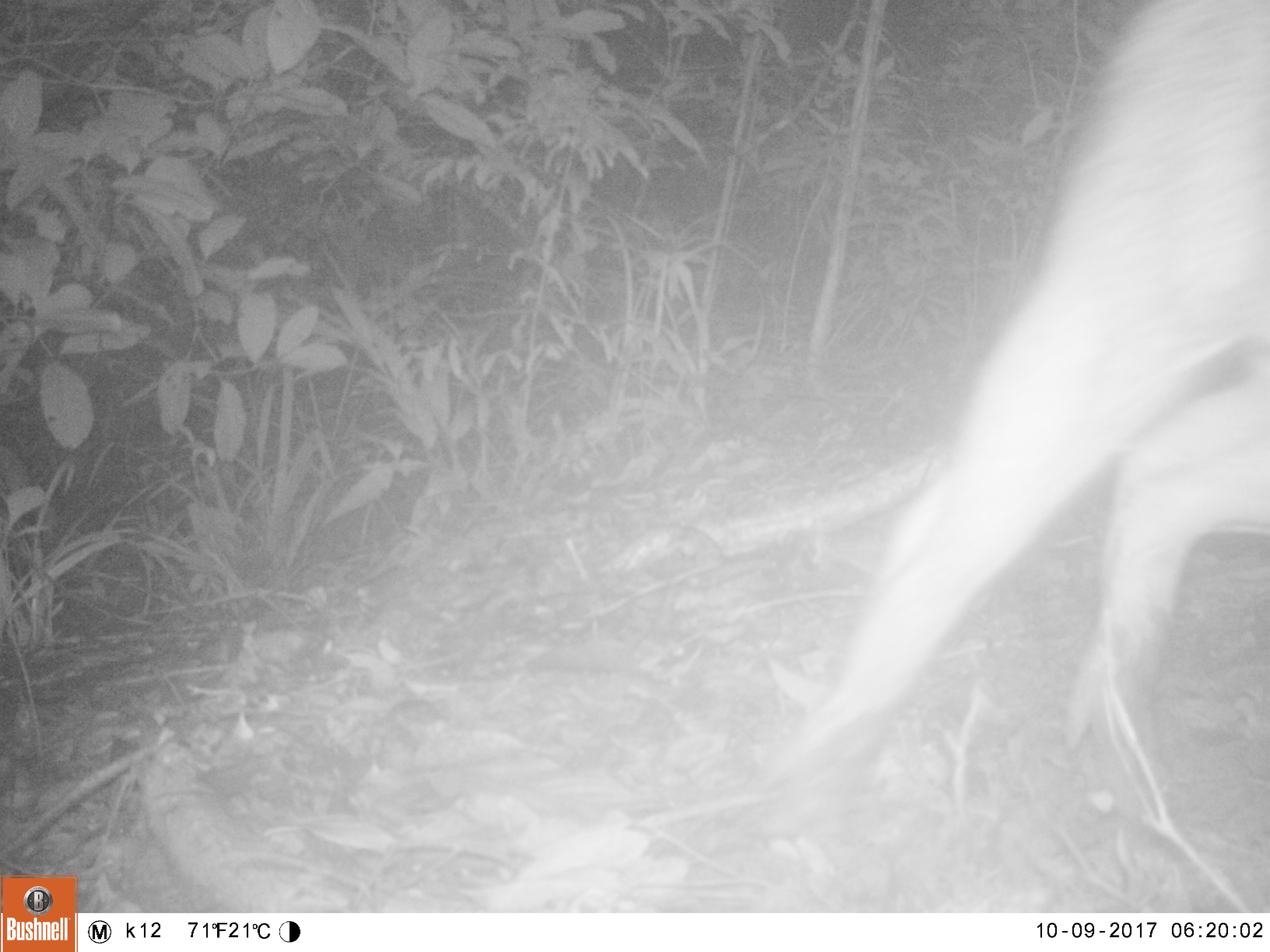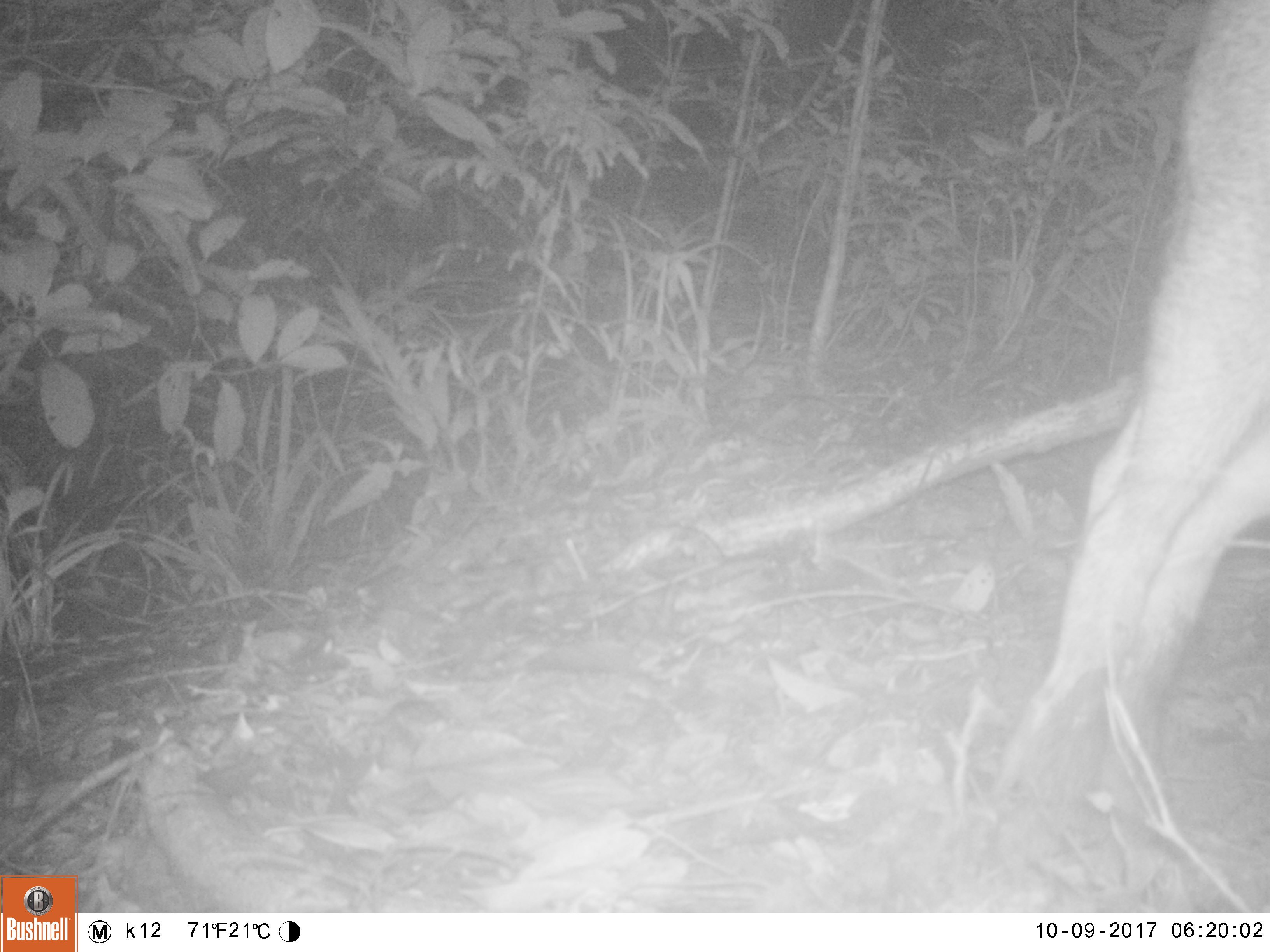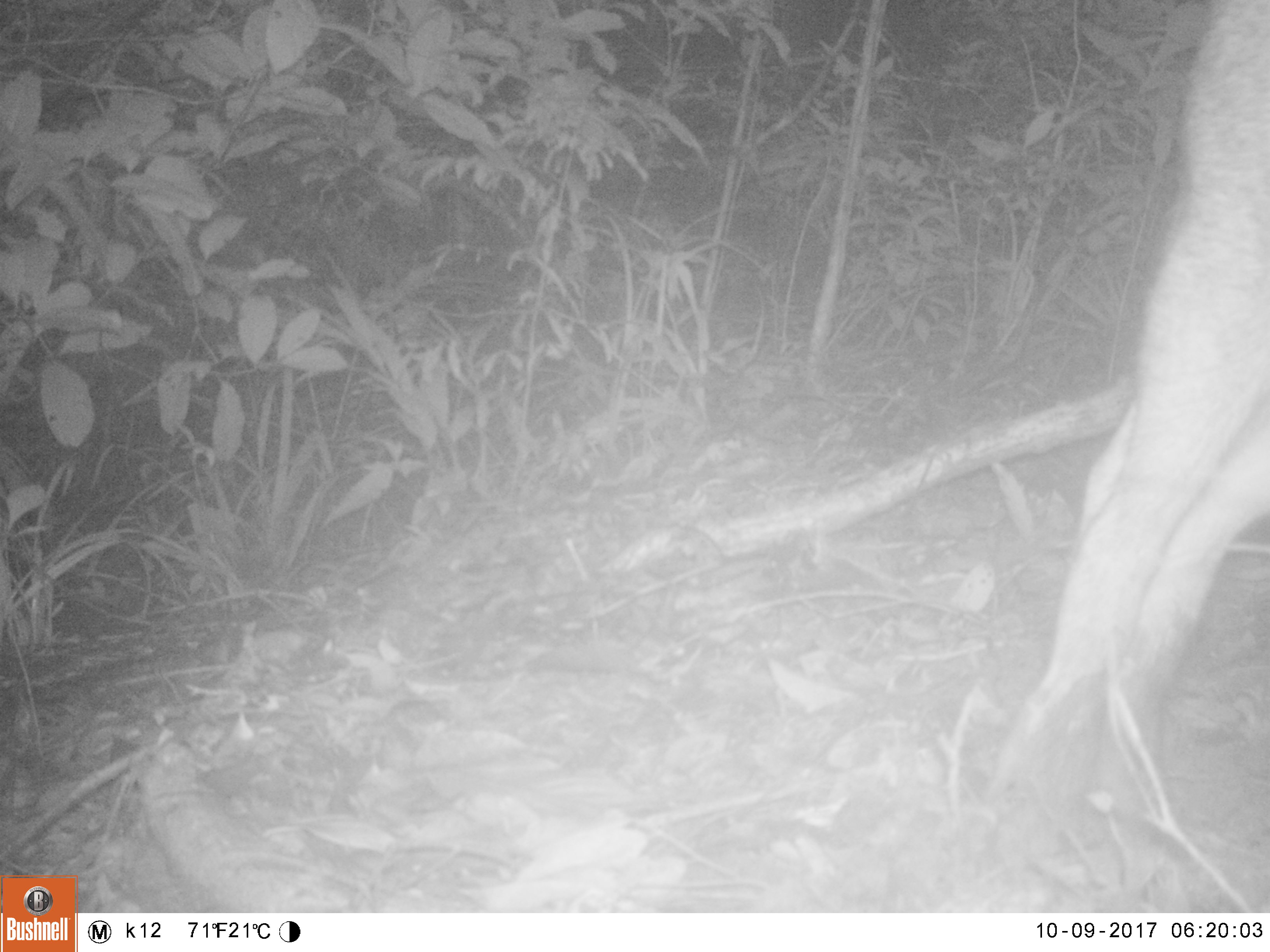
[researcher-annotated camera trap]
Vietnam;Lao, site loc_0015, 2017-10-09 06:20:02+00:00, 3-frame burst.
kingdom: Animalia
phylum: Chordata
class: Mammalia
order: Artiodactyla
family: Suidae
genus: Sus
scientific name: Sus scrofa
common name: eurasian wild pig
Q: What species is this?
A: Eurasian wild pig (Sus scrofa).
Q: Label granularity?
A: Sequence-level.